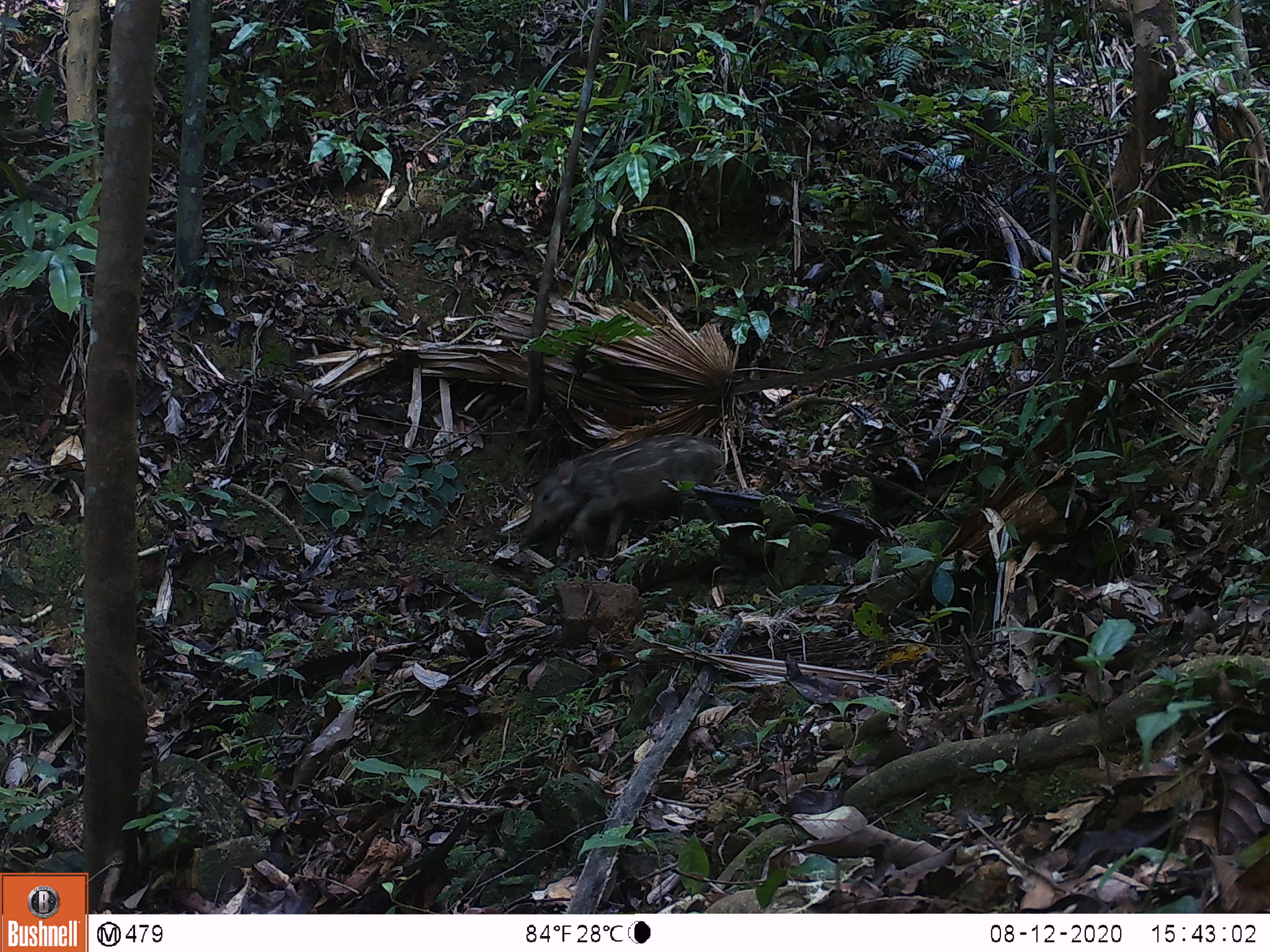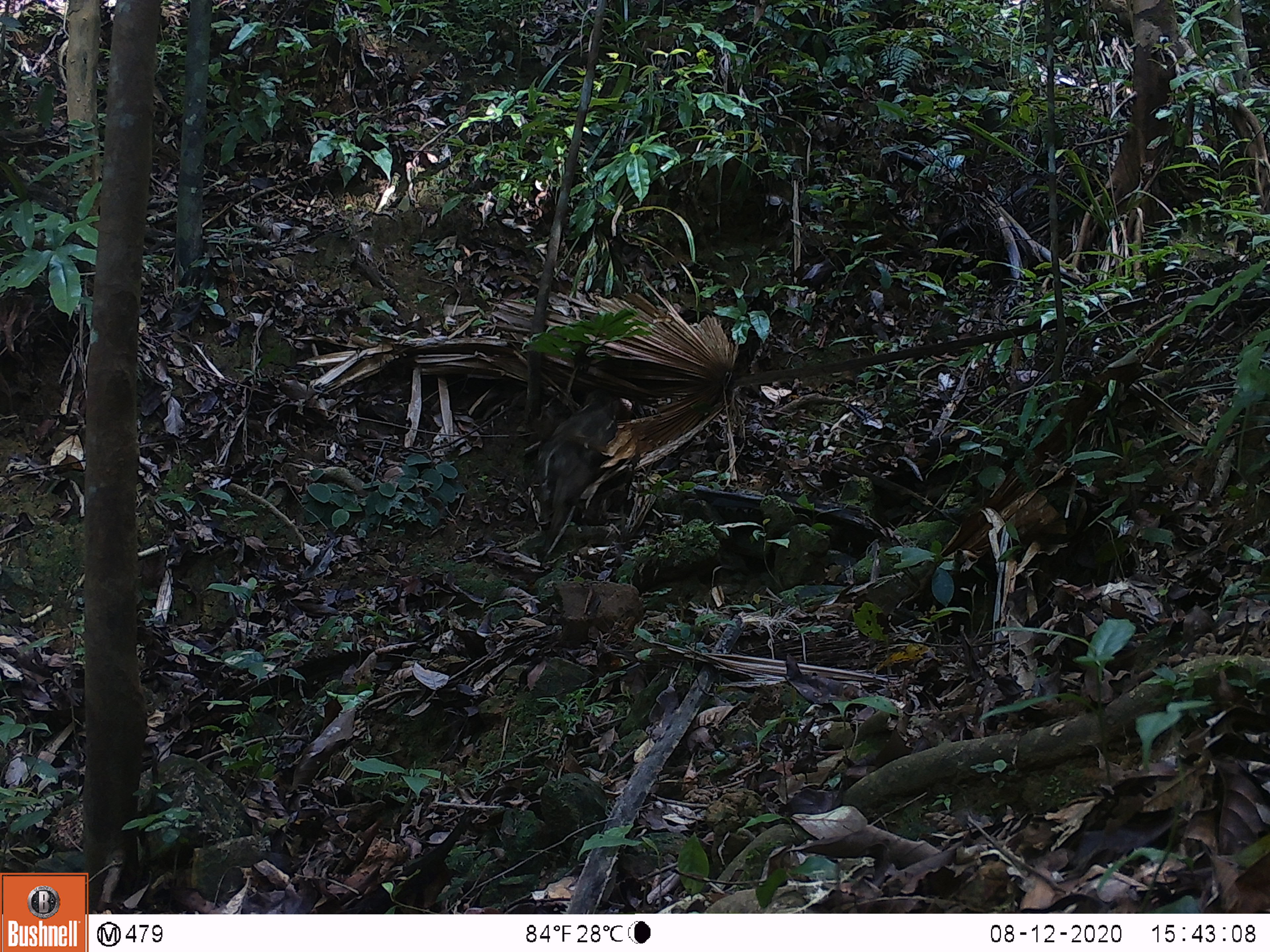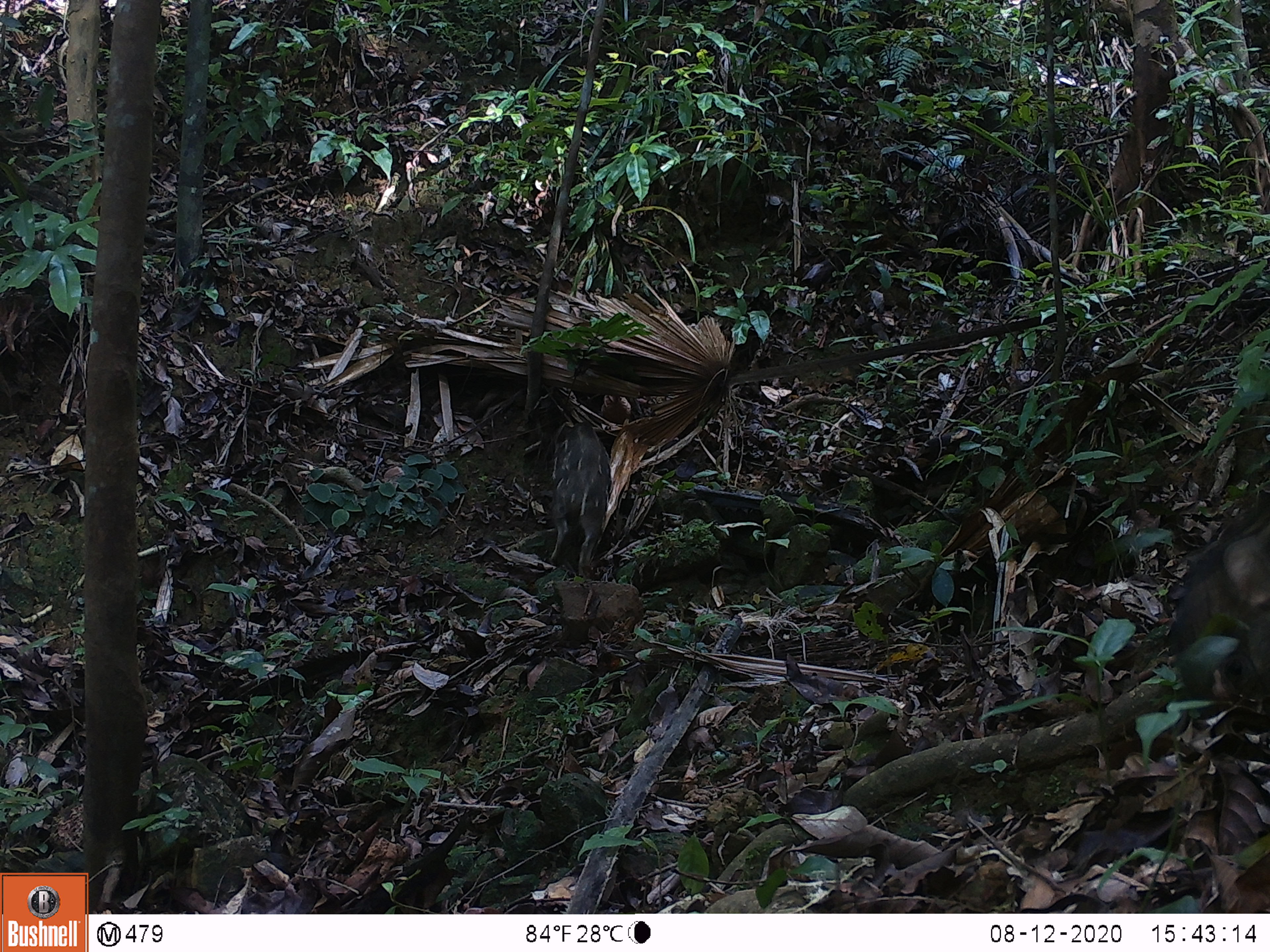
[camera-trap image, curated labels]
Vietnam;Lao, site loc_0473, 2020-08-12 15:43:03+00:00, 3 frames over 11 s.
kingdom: Animalia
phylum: Chordata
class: Mammalia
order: Artiodactyla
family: Suidae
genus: Sus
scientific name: Sus scrofa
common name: eurasian wild pig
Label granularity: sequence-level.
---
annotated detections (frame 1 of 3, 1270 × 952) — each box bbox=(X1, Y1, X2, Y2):
eurasian wild pig: bbox=(517, 433, 725, 564)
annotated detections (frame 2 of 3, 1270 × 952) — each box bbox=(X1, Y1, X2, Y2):
eurasian wild pig: bbox=(534, 391, 637, 565)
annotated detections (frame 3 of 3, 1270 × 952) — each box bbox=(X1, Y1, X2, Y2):
eurasian wild pig: bbox=(1167, 492, 1270, 719); bbox=(550, 421, 612, 577)